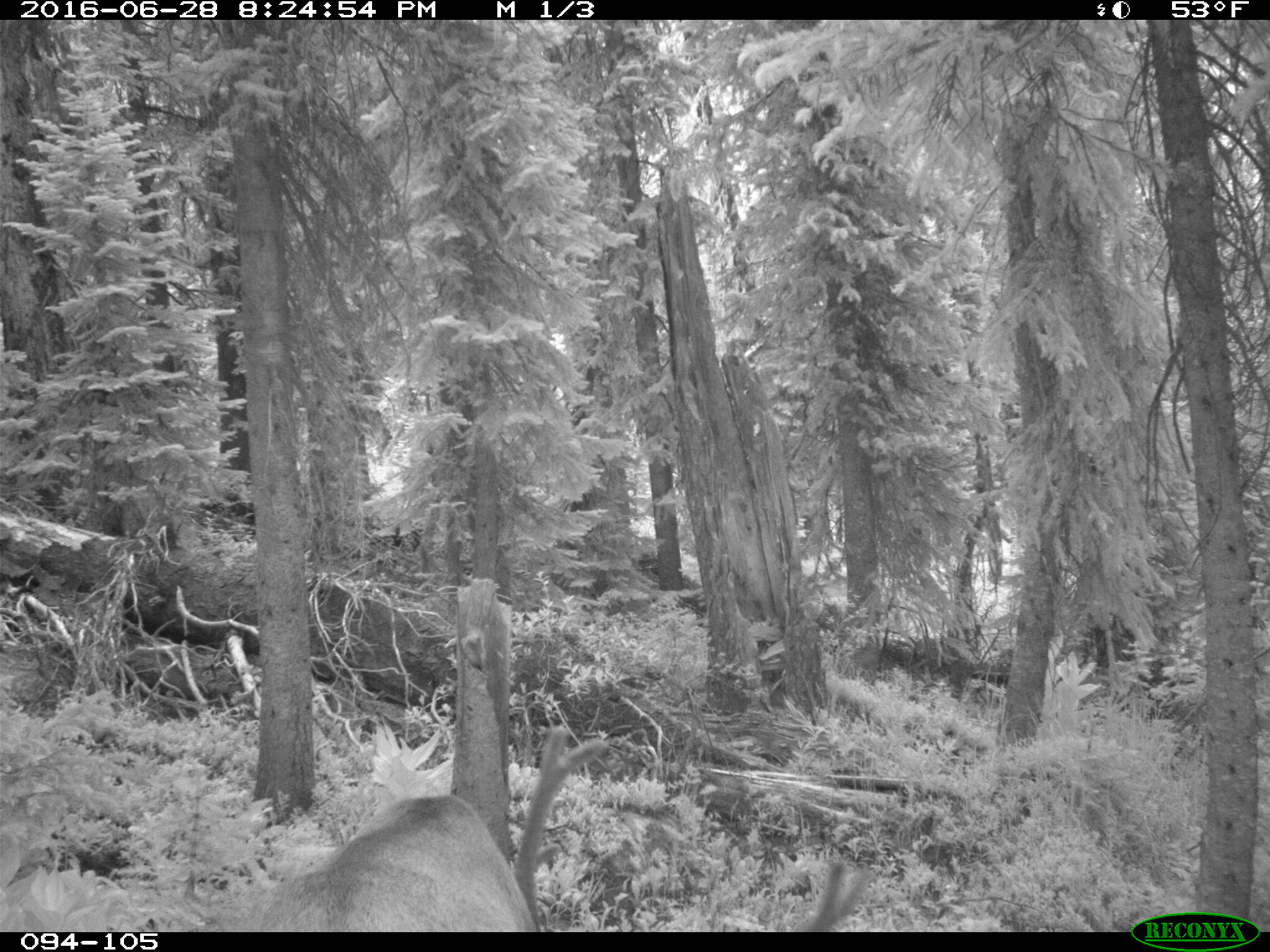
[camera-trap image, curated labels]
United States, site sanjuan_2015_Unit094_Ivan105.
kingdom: Animalia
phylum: Chordata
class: Mammalia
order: Artiodactyla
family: Cervidae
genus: Cervus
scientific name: Cervus elaphus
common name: red deer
Cervus elaphus (red deer).